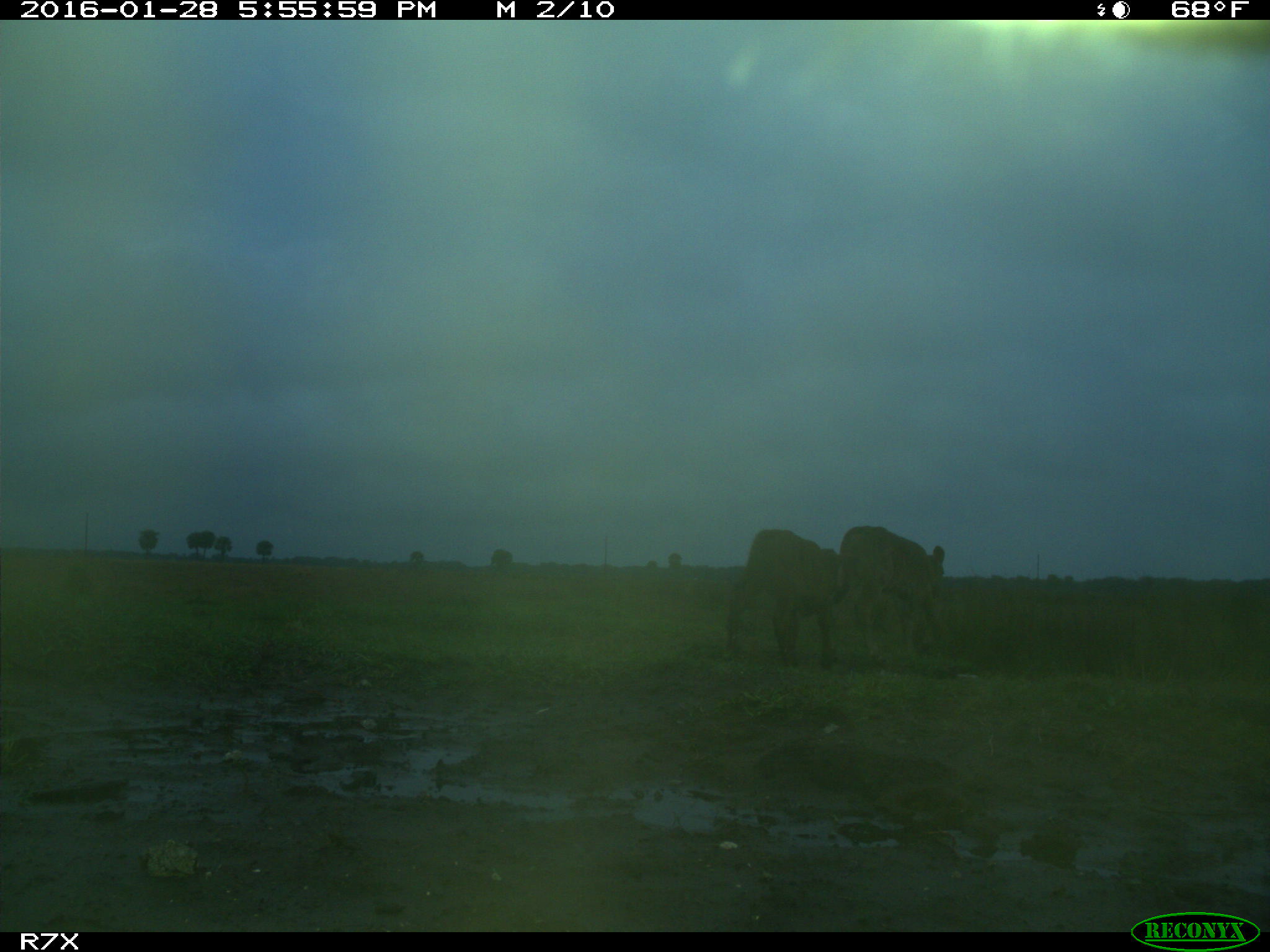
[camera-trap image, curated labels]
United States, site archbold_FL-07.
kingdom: Animalia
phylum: Chordata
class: Mammalia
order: Artiodactyla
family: Bovidae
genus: Bos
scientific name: Bos taurus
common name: domestic cow